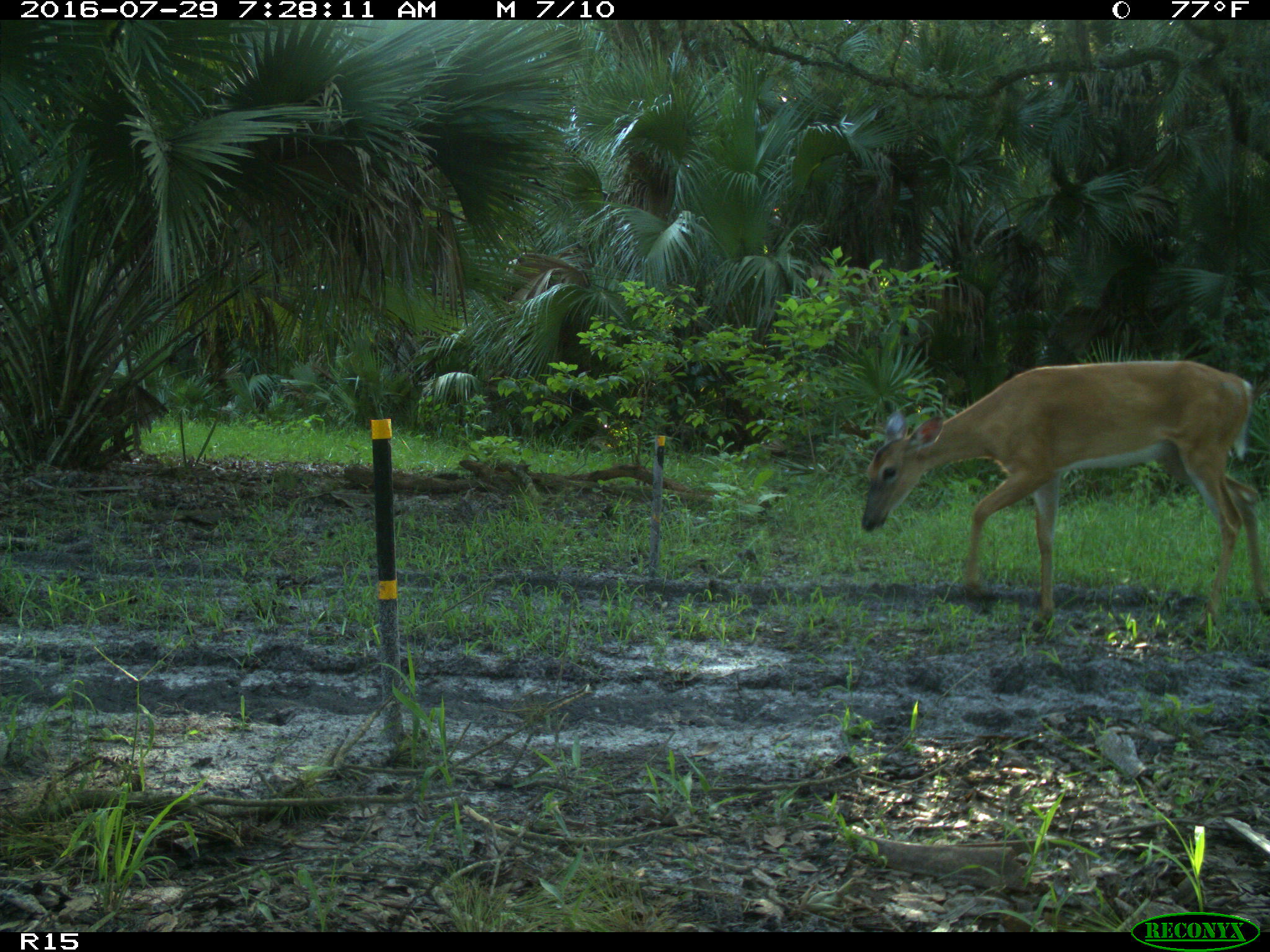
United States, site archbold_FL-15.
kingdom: Animalia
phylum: Chordata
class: Mammalia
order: Artiodactyla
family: Cervidae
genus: Odocoileus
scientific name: Odocoileus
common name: deer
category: unidentified deer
Unidentified deer (deer) (Odocoileus).